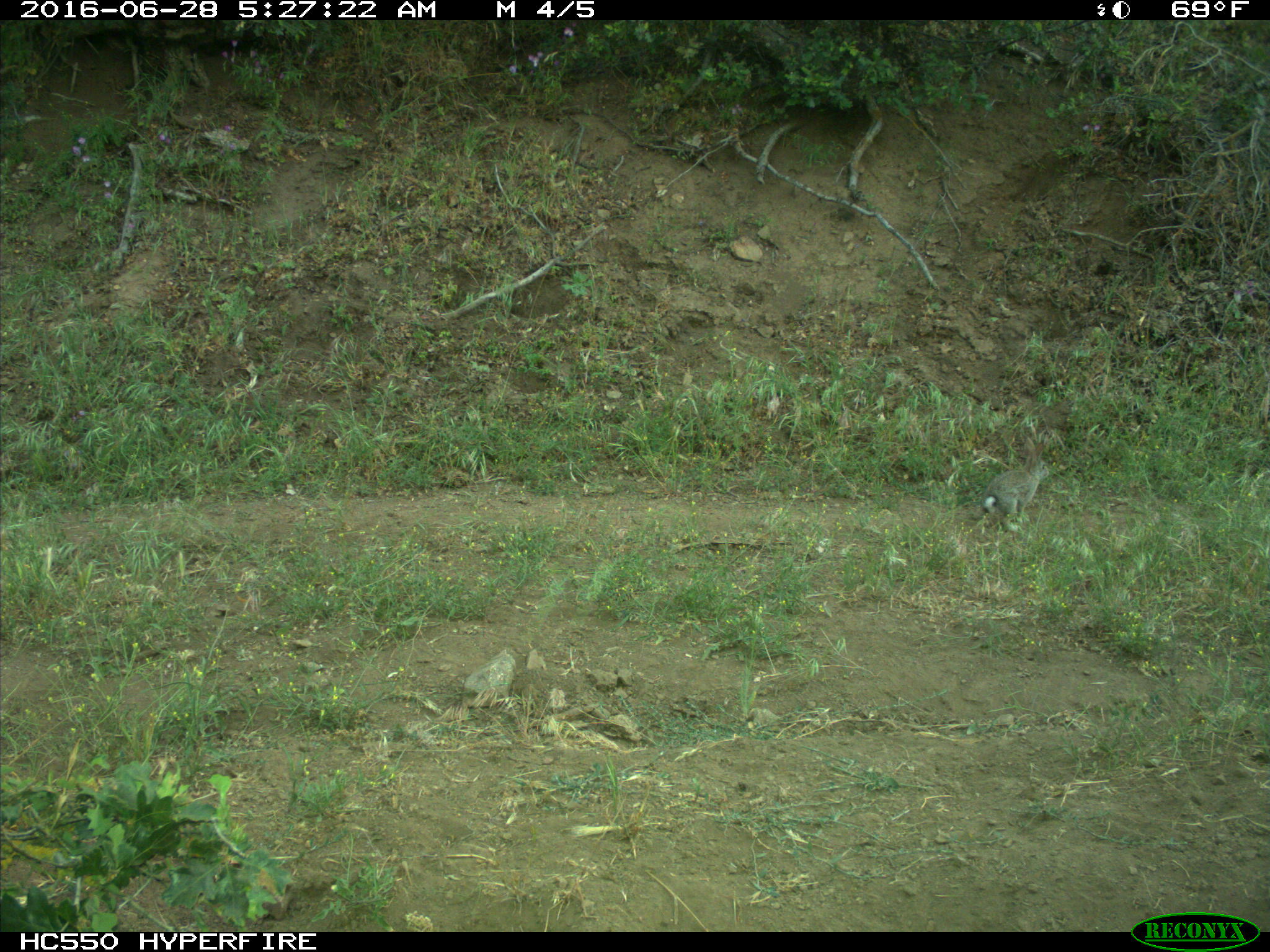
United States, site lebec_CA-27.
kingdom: Animalia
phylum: Chordata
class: Mammalia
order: Lagomorpha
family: Leporidae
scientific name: Leporidae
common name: rabbits and hares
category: unidentified rabbit